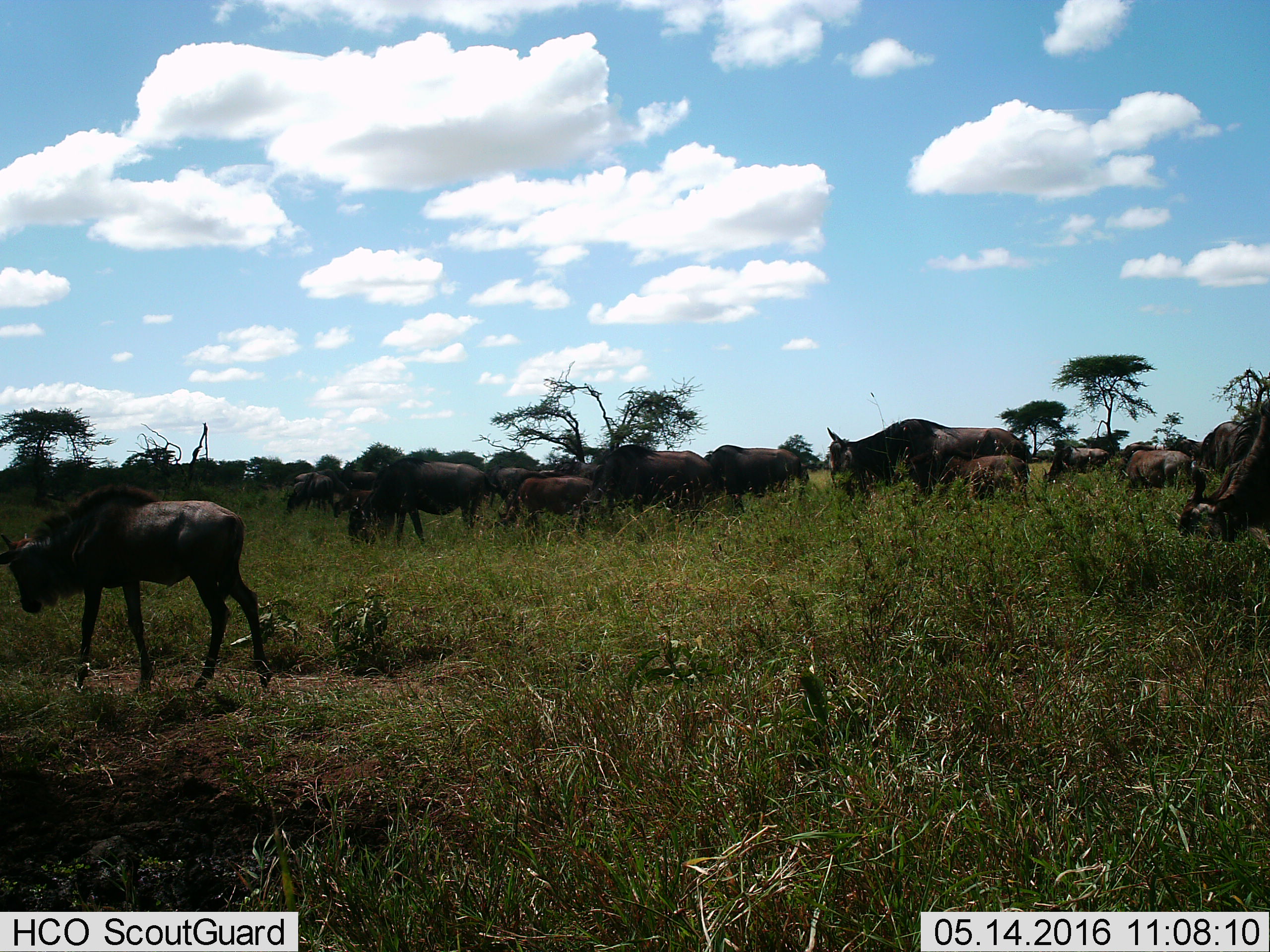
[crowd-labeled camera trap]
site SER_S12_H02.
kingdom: Animalia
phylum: Chordata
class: Mammalia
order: Artiodactyla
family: Bovidae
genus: Connochaetes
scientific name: Connochaetes taurinus taurinus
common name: blue wildebeest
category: wildebeestblue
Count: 11-50.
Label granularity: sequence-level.